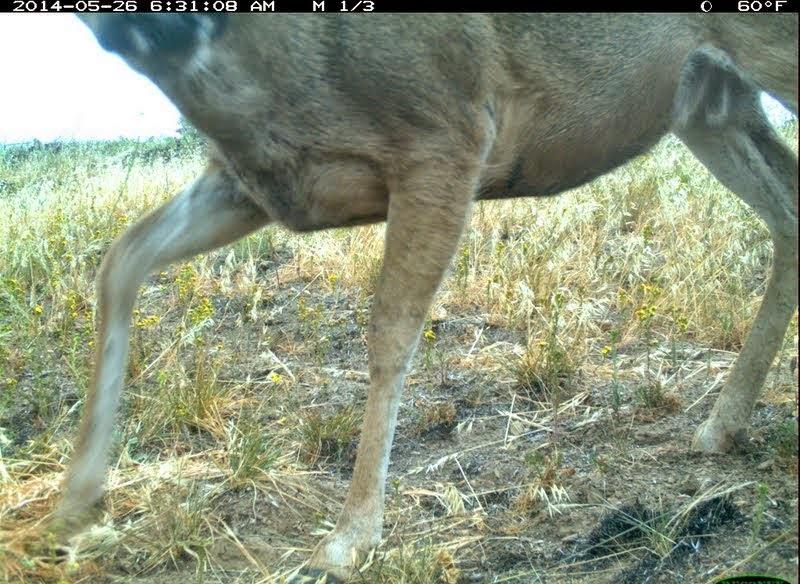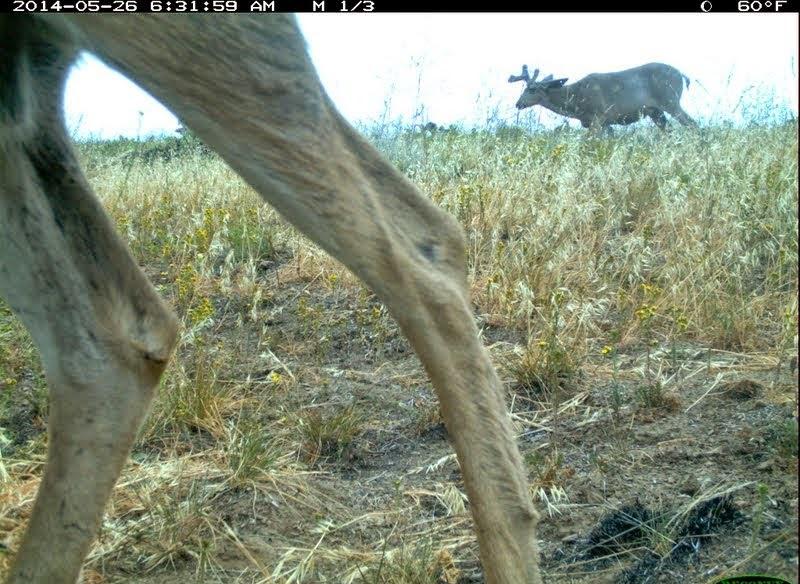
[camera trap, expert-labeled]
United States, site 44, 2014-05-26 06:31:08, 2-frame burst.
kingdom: Animalia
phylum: Chordata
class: Mammalia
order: Artiodactyla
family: Cervidae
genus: Odocoileus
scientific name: Odocoileus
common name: deer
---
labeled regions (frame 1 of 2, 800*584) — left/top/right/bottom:
deer: 42/12/799/583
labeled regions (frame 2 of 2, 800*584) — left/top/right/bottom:
deer: 1/10/546/583; 508/62/705/151